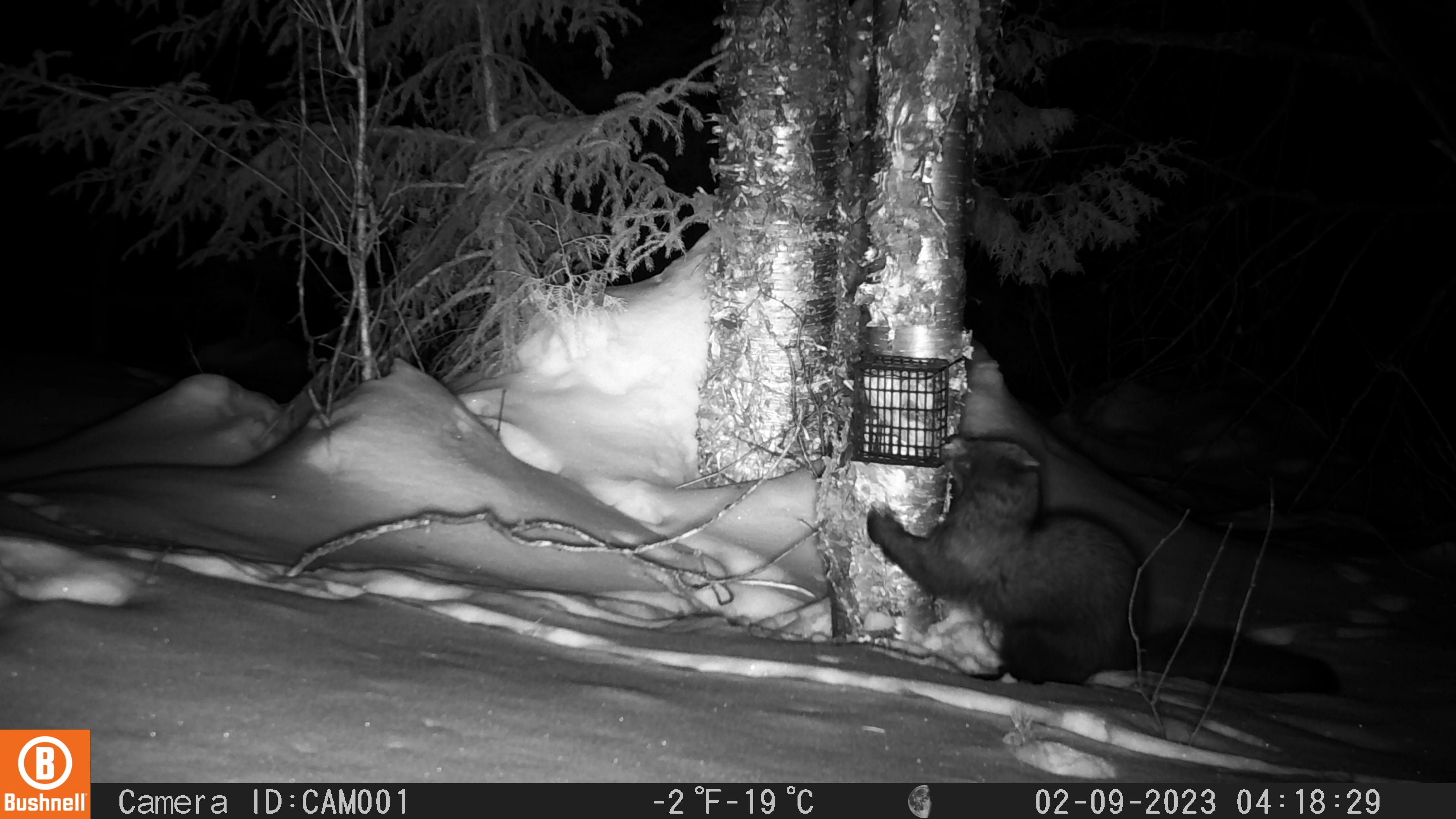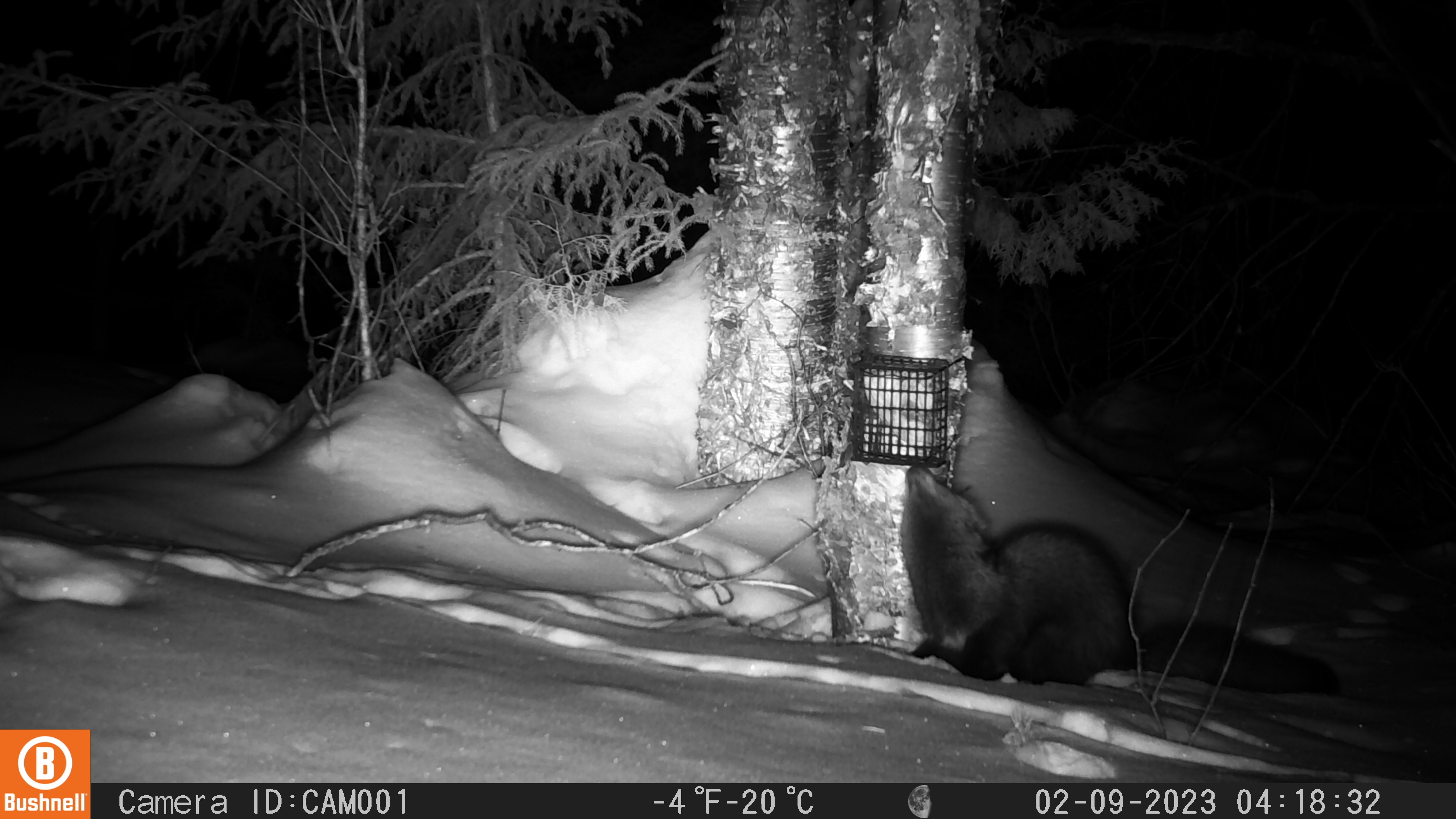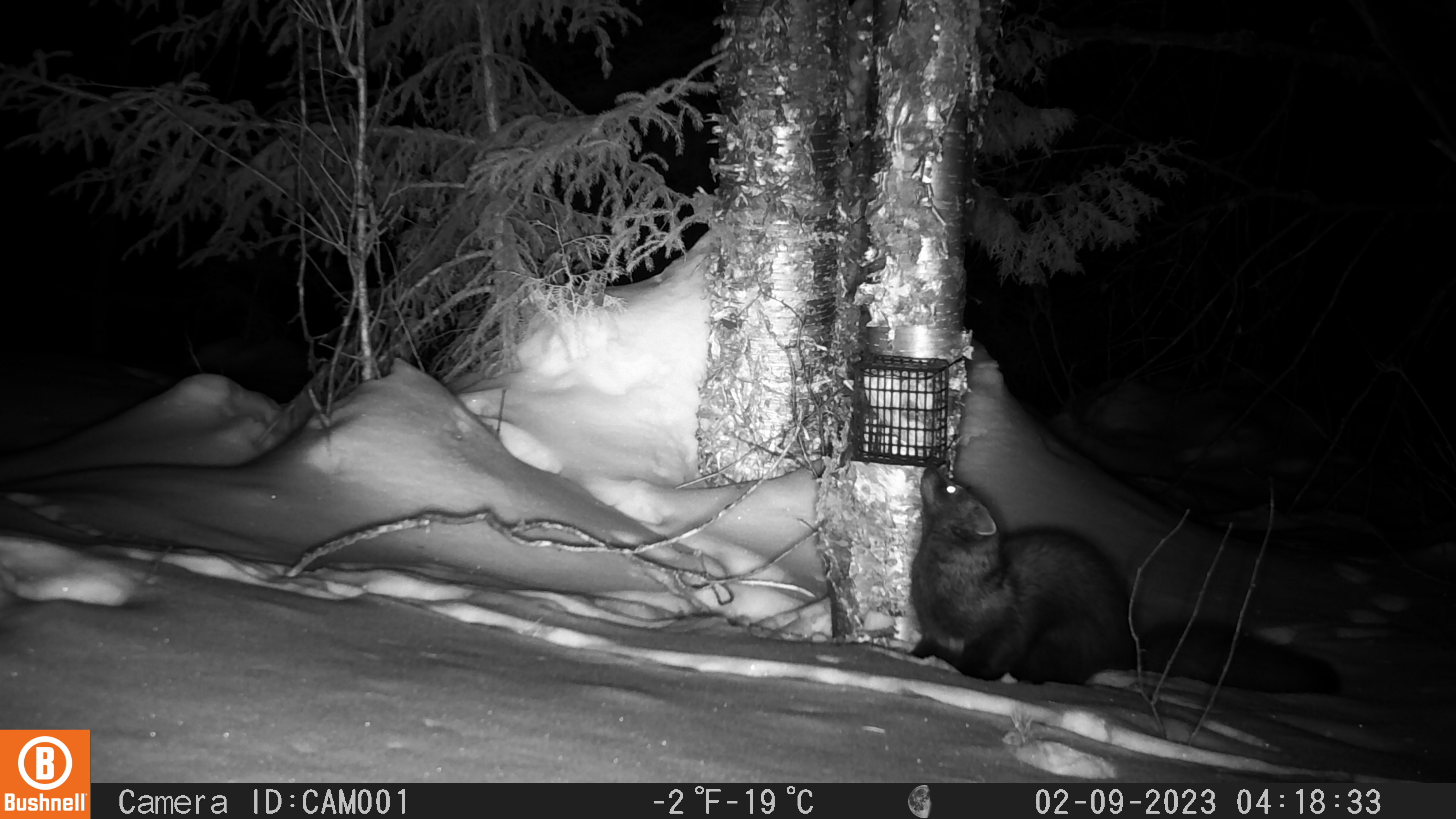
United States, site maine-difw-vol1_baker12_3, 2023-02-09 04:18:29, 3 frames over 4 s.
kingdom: Animalia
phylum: Chordata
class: Mammalia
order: Carnivora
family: Mustelidae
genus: Pekania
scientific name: Pekania pennanti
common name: fisher